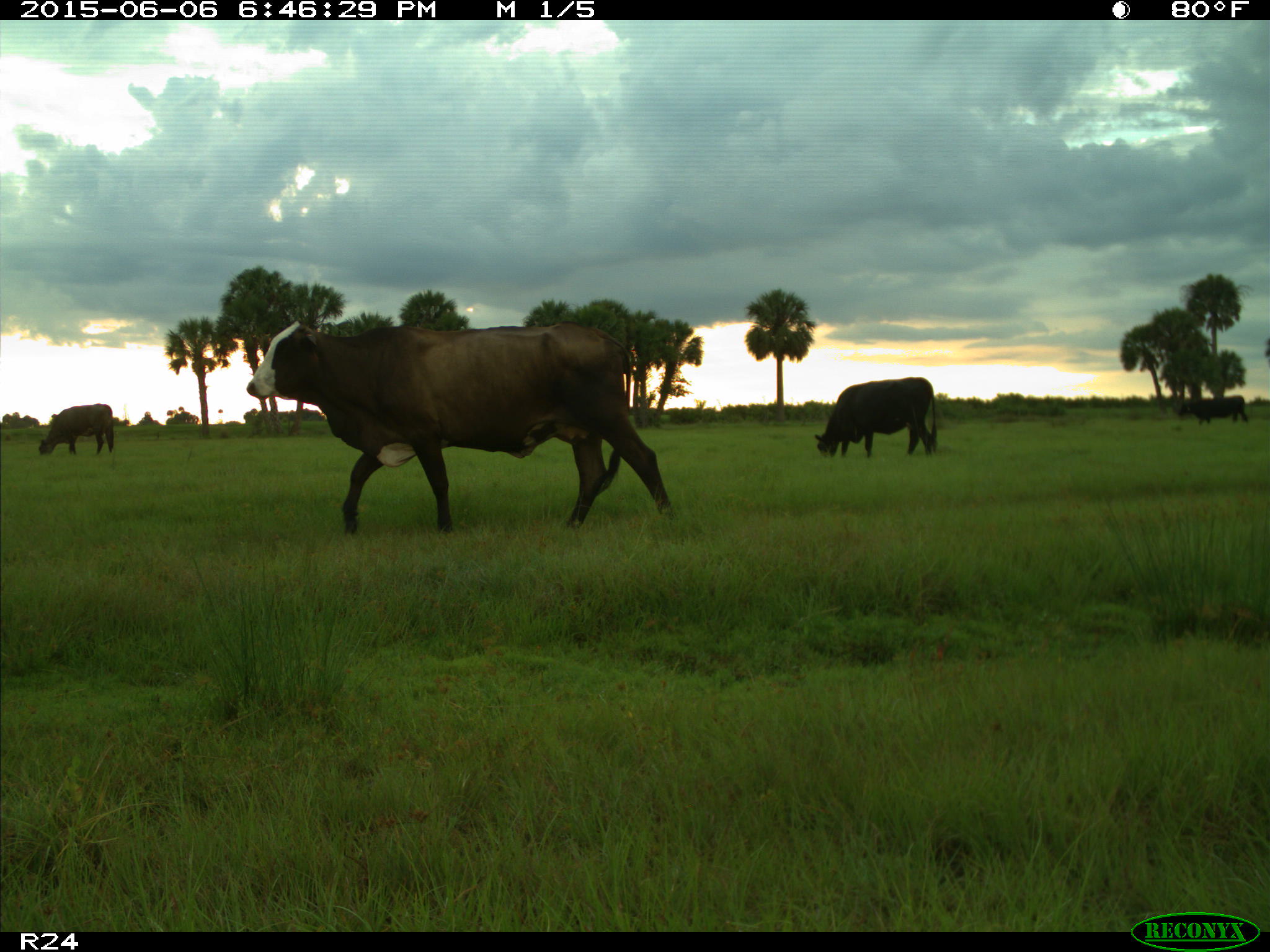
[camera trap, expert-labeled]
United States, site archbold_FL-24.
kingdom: Animalia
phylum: Chordata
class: Mammalia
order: Artiodactyla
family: Bovidae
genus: Bos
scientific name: Bos taurus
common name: domestic cow